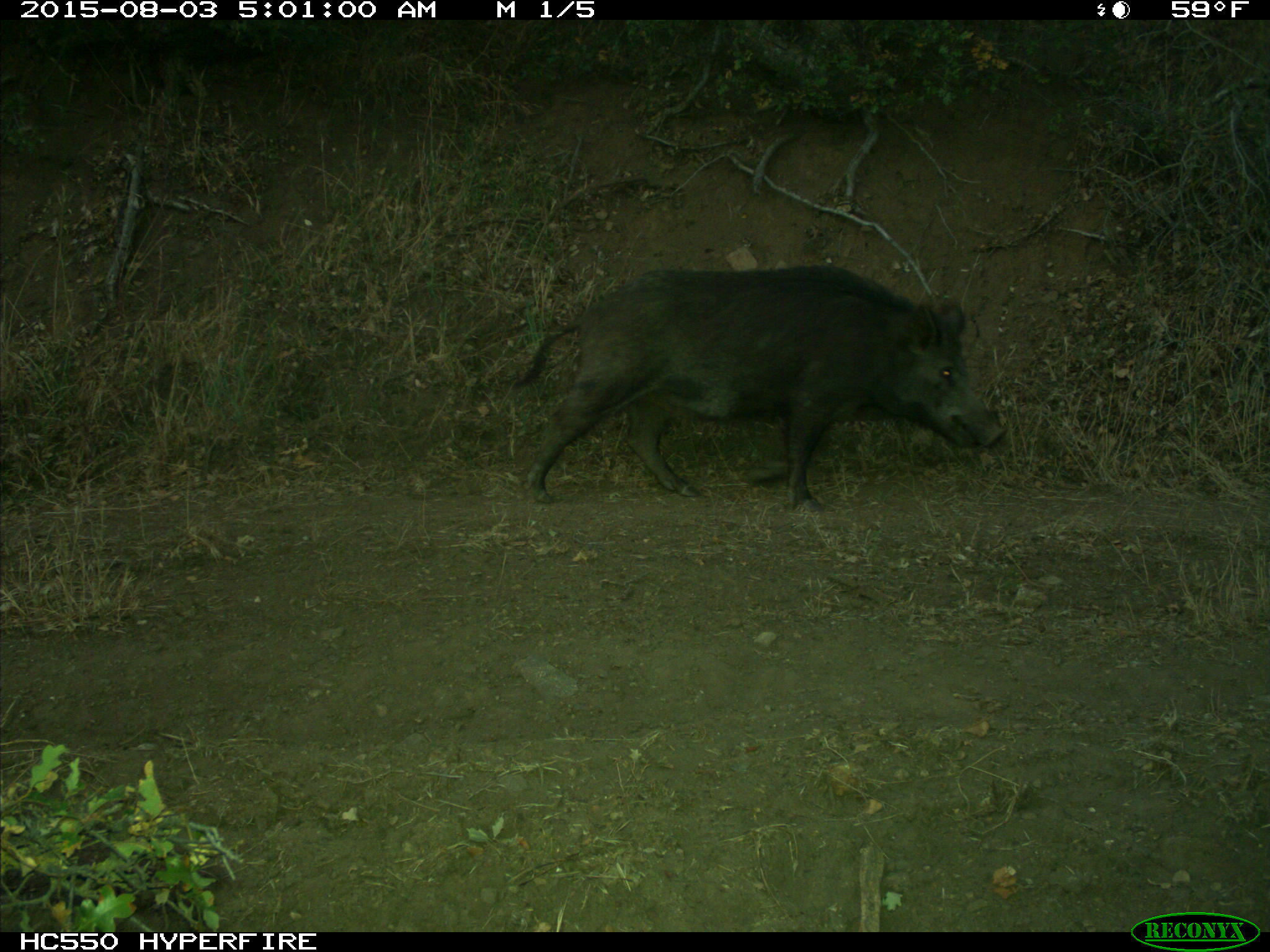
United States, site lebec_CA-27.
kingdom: Animalia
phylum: Chordata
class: Mammalia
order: Artiodactyla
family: Suidae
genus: Sus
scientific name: Sus scrofa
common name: wild boar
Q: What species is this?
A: Sus scrofa (wild boar).